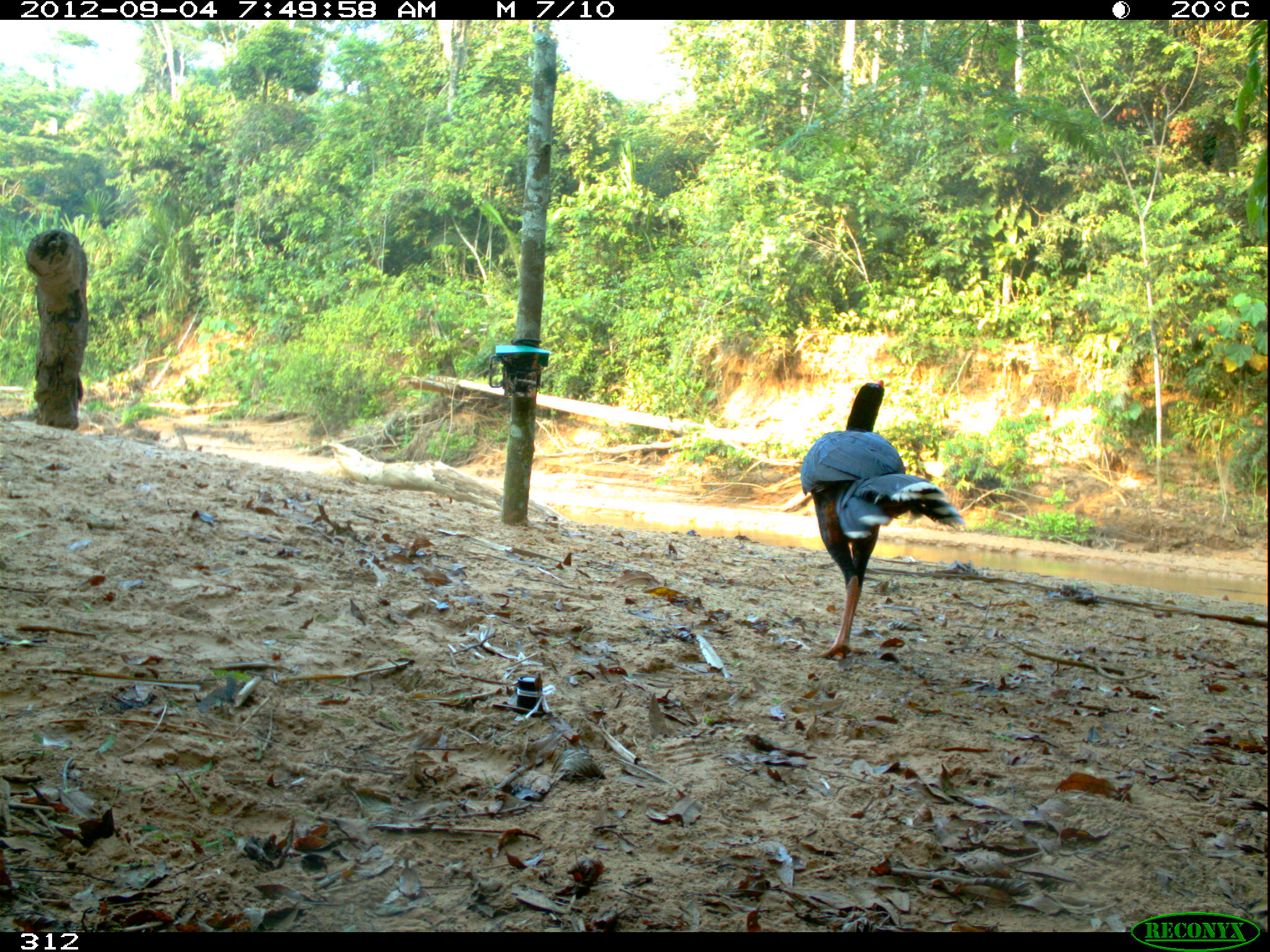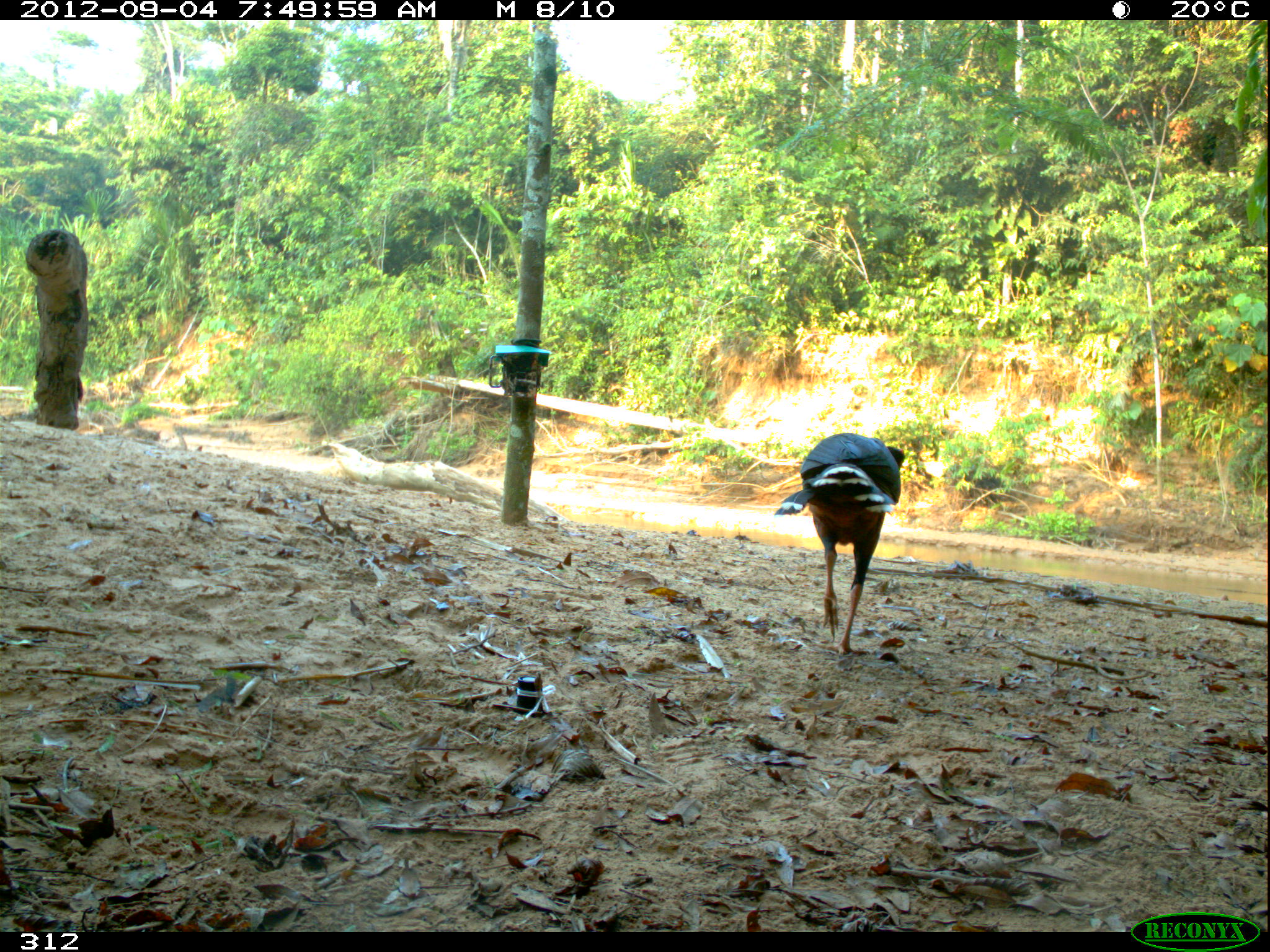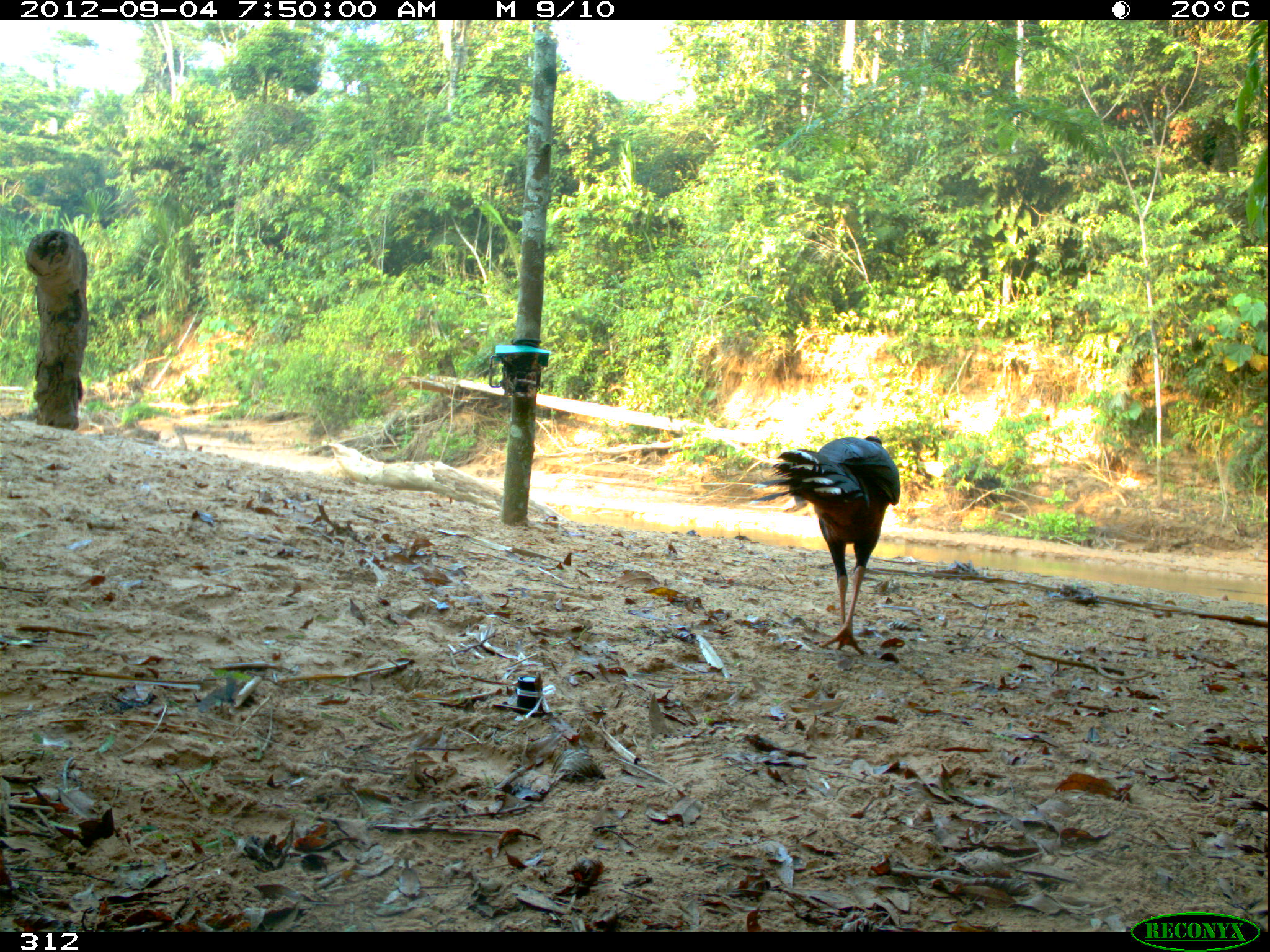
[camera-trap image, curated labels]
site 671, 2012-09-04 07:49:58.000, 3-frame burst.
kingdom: Animalia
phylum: Chordata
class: Aves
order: Galliformes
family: Cracidae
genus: Mitu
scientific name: Mitu tuberosum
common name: razor-billed curassow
Mitu tuberosum (razor-billed curassow).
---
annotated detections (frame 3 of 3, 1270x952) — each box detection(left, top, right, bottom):
mitu tuberosum: detection(747, 431, 901, 655)